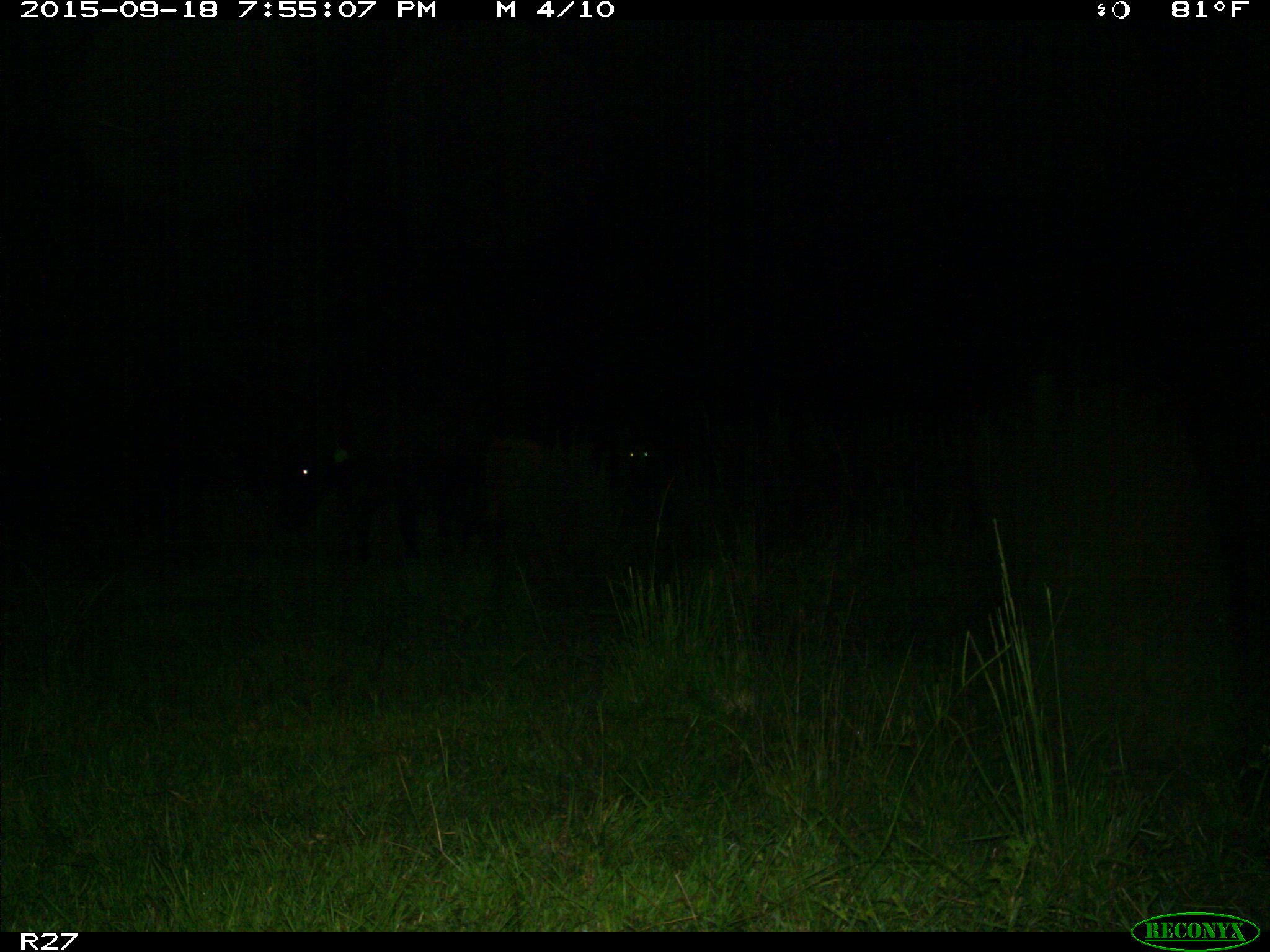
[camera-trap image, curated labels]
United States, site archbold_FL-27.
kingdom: Animalia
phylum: Chordata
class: Mammalia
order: Artiodactyla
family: Bovidae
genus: Bos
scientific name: Bos taurus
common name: domestic cow